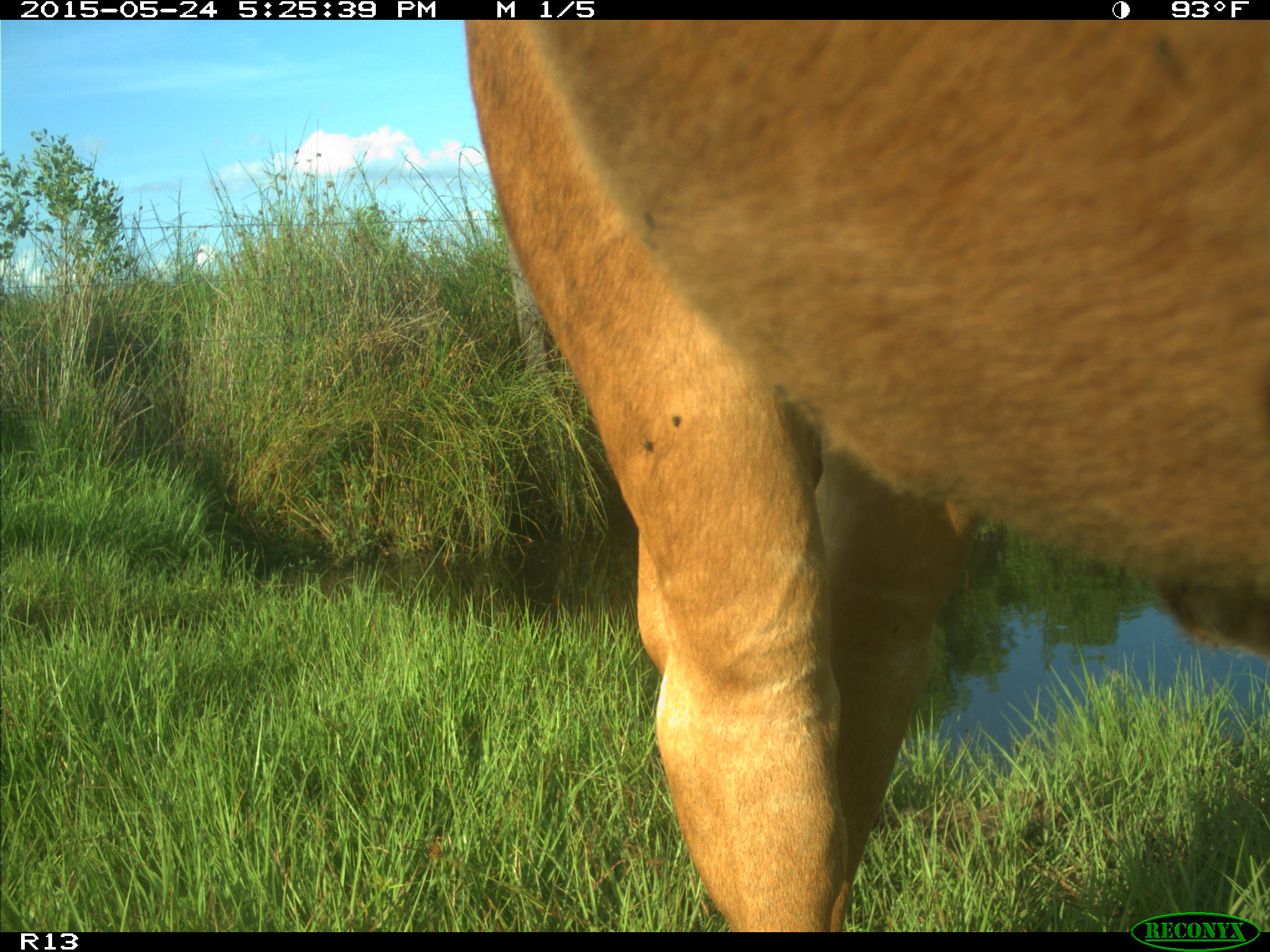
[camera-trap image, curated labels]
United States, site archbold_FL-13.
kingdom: Animalia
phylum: Chordata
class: Mammalia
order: Artiodactyla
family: Bovidae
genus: Bos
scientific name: Bos taurus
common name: domestic cow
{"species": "Bos taurus (domestic cow)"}